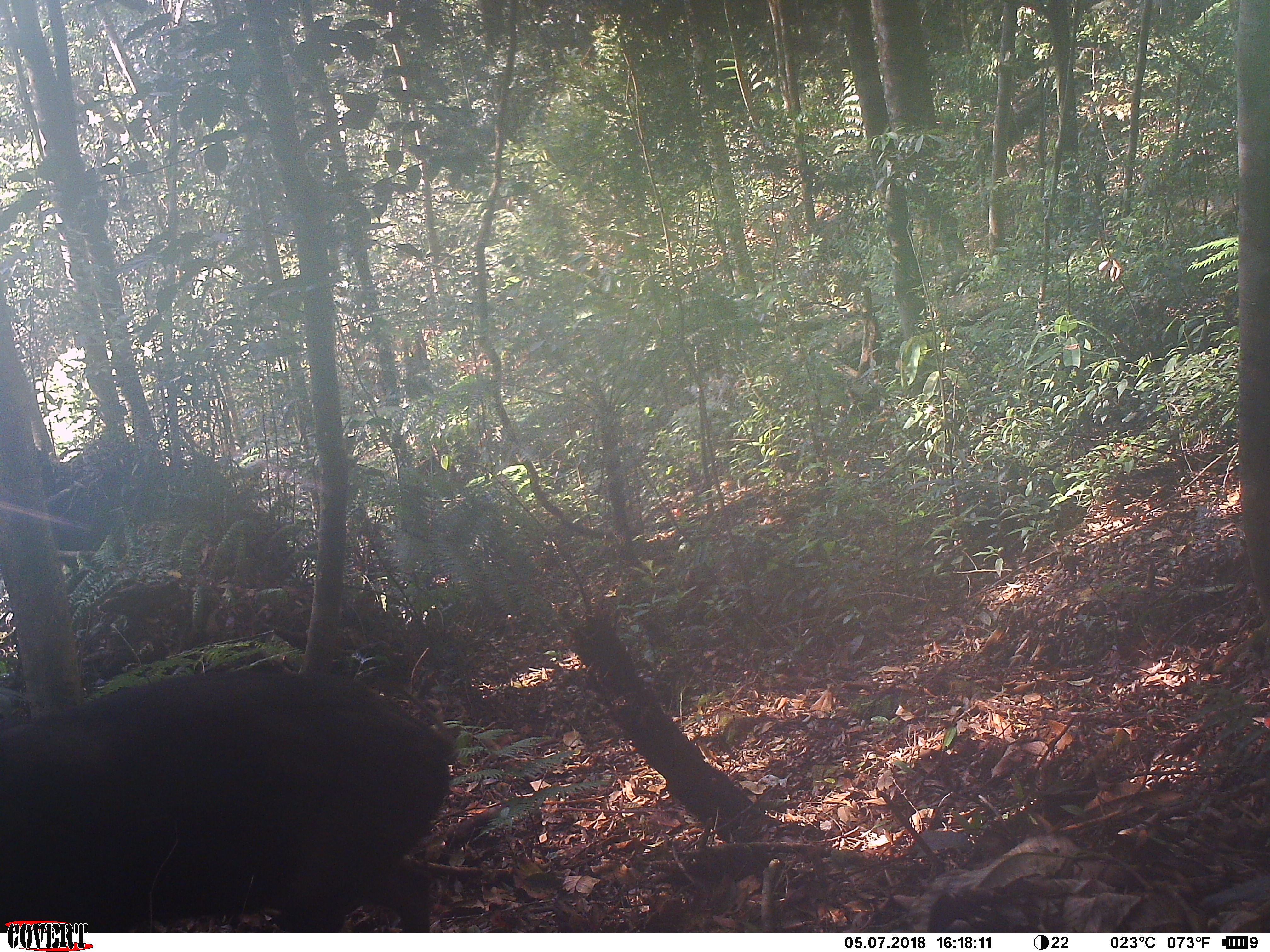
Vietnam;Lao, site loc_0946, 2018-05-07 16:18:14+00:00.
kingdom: Animalia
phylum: Chordata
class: Mammalia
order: Artiodactyla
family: Suidae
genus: Sus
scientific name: Sus scrofa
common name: eurasian wild pig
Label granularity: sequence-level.